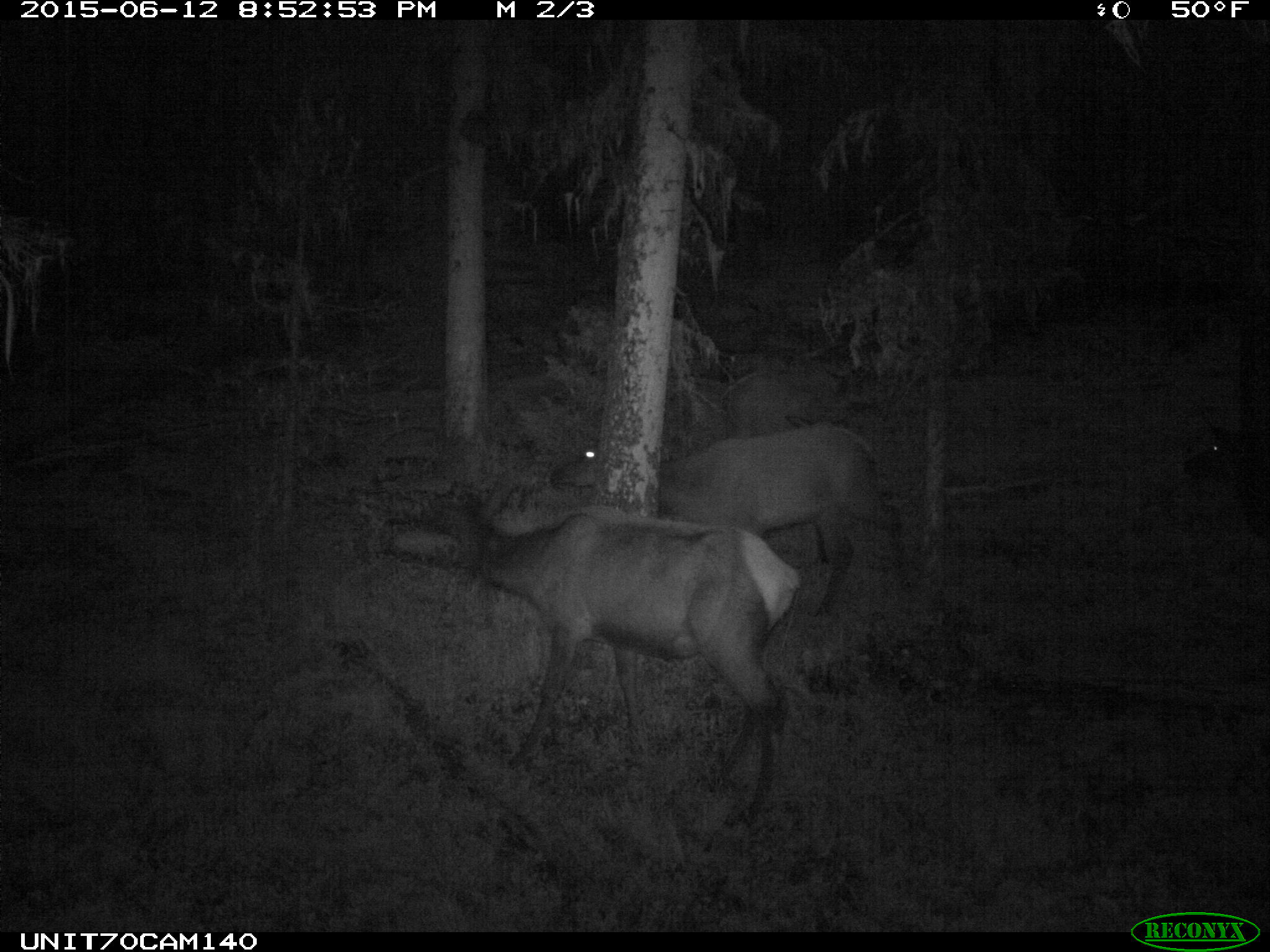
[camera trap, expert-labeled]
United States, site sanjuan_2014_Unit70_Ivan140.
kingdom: Animalia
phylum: Chordata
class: Mammalia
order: Artiodactyla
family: Cervidae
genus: Cervus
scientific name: Cervus elaphus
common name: red deer